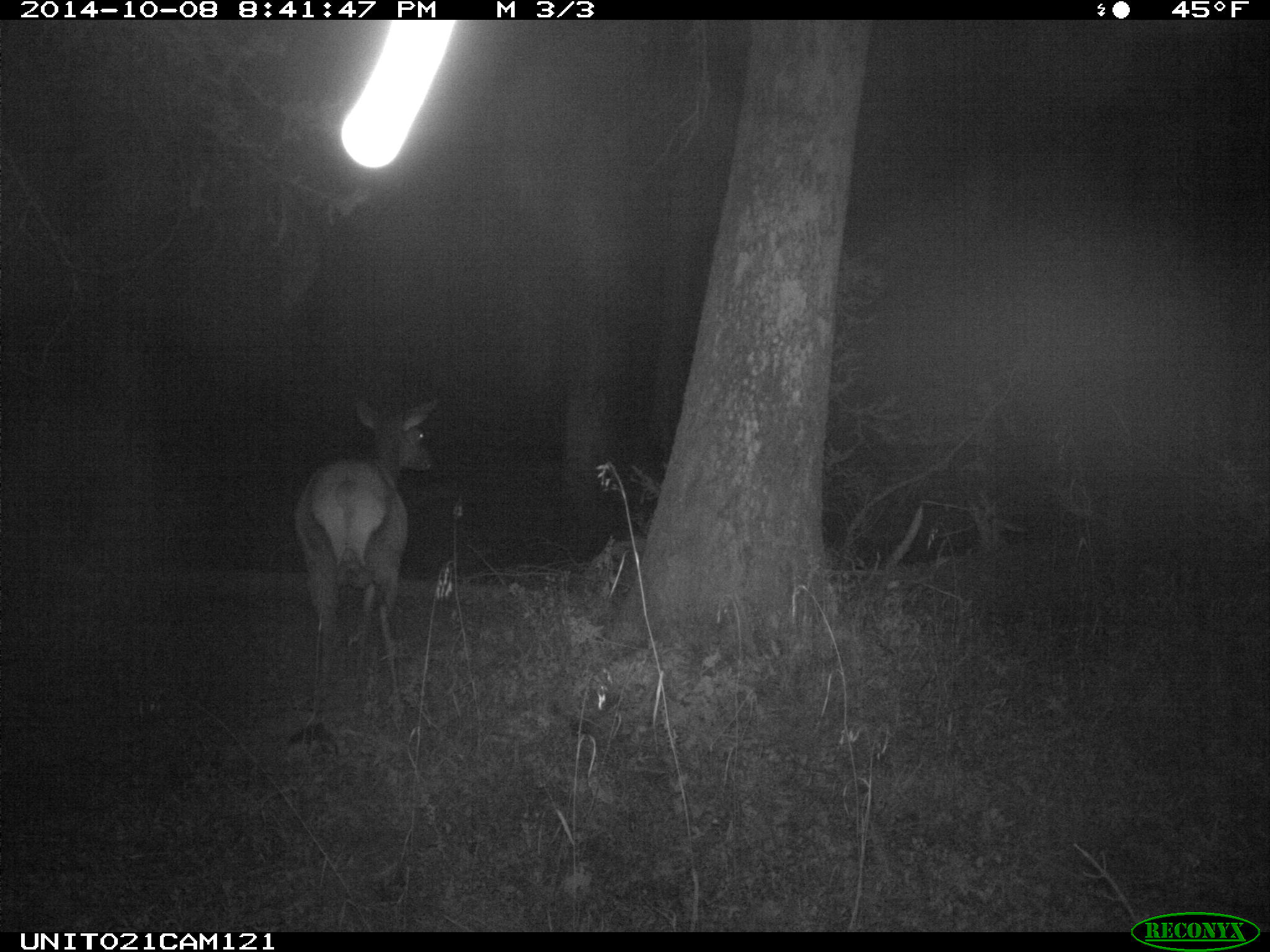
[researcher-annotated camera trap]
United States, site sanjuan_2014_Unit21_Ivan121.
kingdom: Animalia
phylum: Chordata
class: Mammalia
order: Artiodactyla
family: Cervidae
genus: Cervus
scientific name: Cervus elaphus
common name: red deer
Cervus elaphus (red deer).